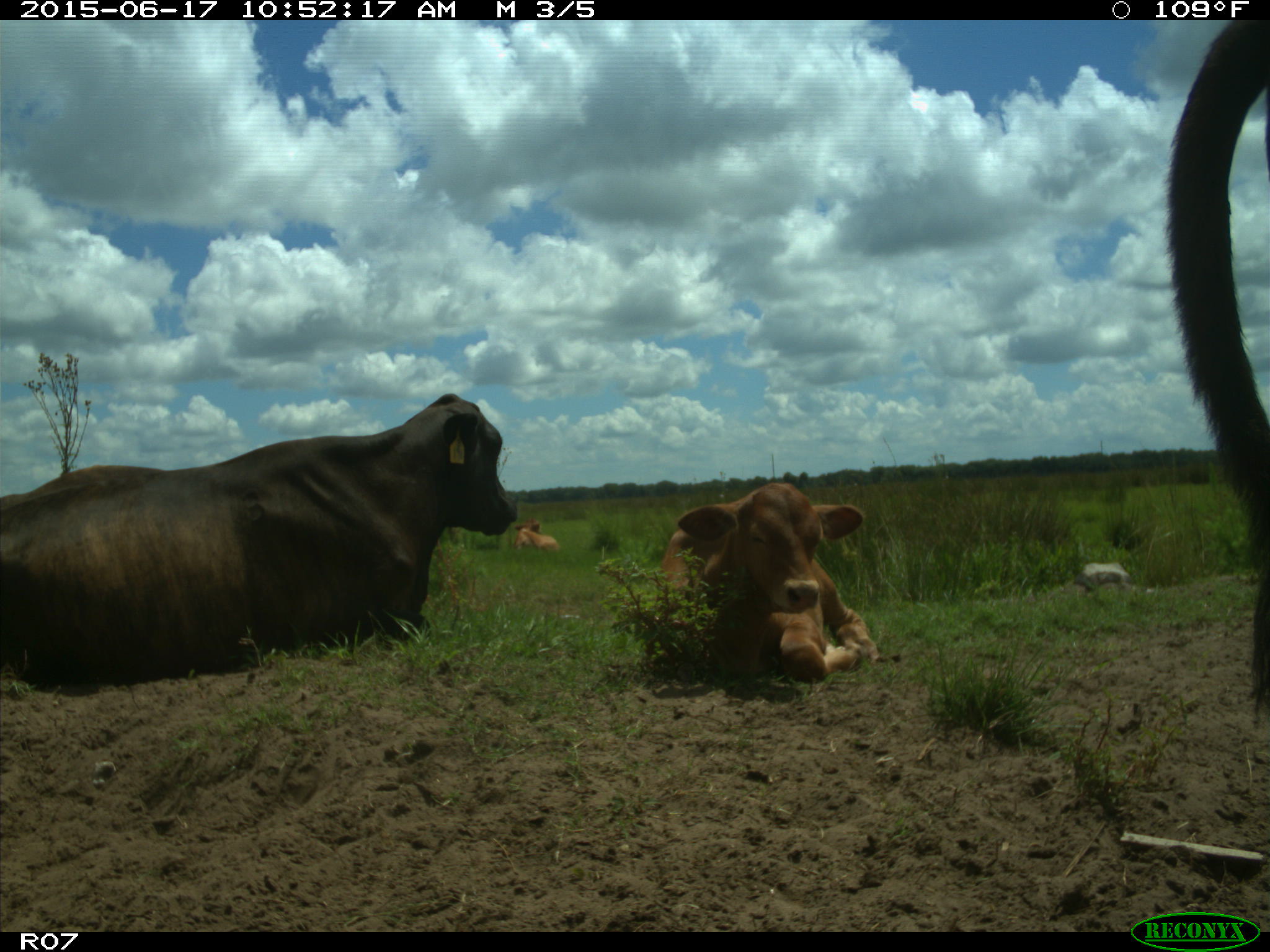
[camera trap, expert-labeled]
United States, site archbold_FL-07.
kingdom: Animalia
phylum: Chordata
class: Mammalia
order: Artiodactyla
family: Bovidae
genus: Bos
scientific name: Bos taurus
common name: domestic cow